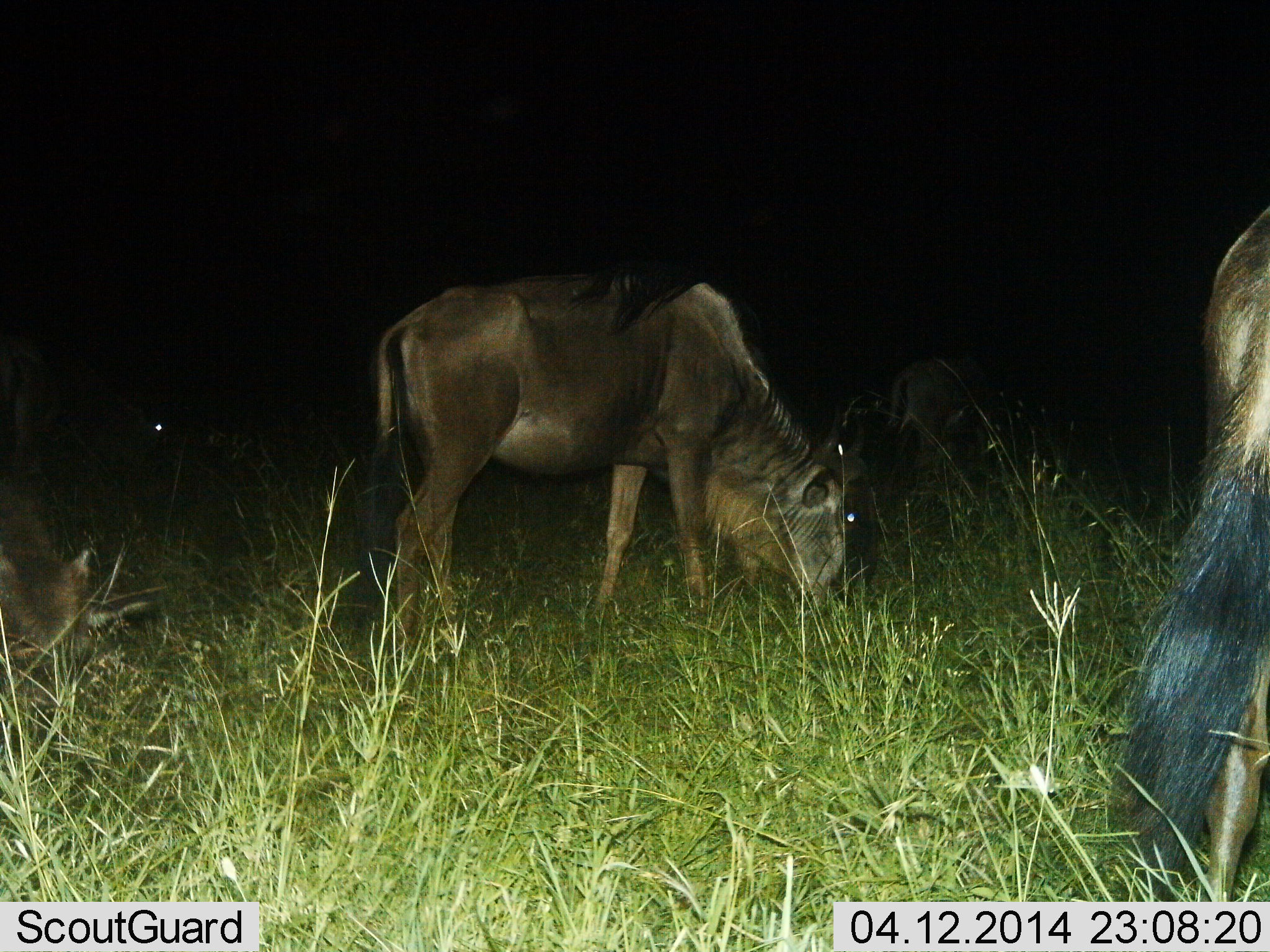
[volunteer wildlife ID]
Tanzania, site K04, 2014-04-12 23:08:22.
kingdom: Animalia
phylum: Chordata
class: Mammalia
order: Artiodactyla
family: Bovidae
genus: Connochaetes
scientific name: Connochaetes taurinus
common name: blue wildebeest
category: wildebeest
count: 5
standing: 10%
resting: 0%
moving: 10%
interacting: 0%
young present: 0%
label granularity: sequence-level